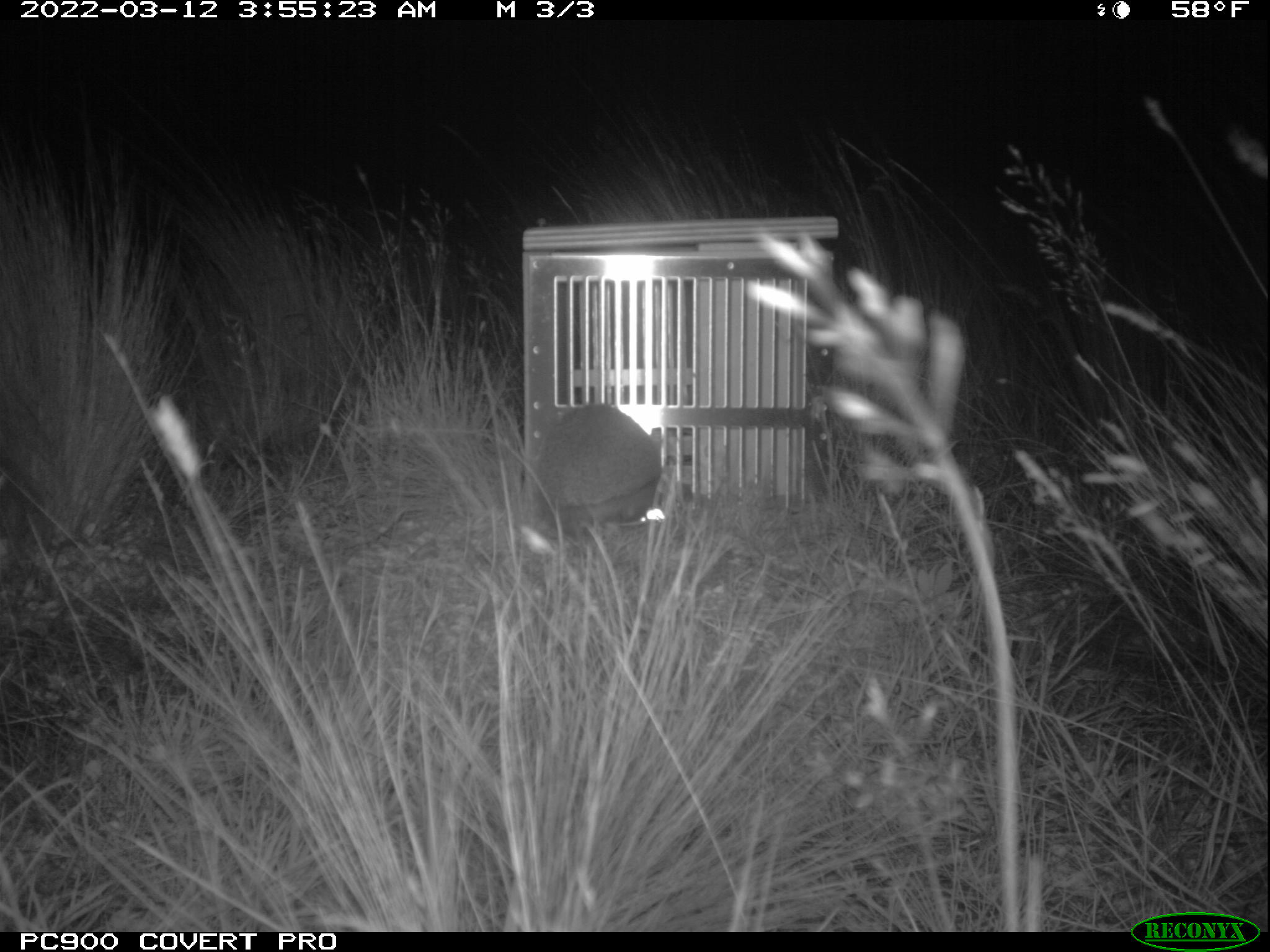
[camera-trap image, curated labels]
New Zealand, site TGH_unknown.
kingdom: Animalia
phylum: Chordata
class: Mammalia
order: Eulipotyphla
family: Erinaceidae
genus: Erinaceus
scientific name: Erinaceus europaeus europaeus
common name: european hedgehog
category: hedgehog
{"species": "hedgehog (european hedgehog) (Erinaceus europaeus europaeus)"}